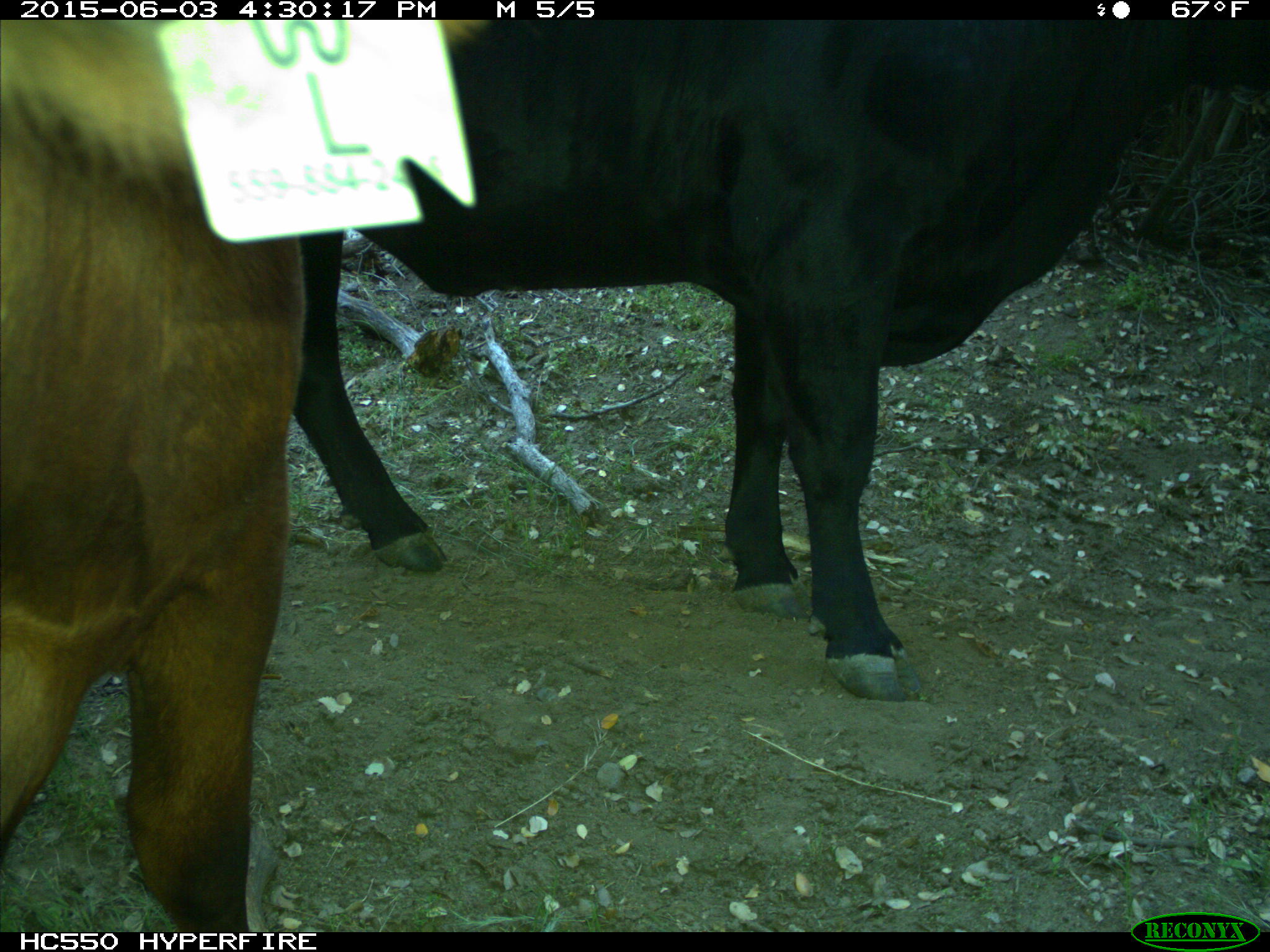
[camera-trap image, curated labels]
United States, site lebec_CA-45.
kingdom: Animalia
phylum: Chordata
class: Mammalia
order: Artiodactyla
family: Bovidae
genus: Bos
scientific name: Bos taurus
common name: domestic cow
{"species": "Bos taurus (domestic cow)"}